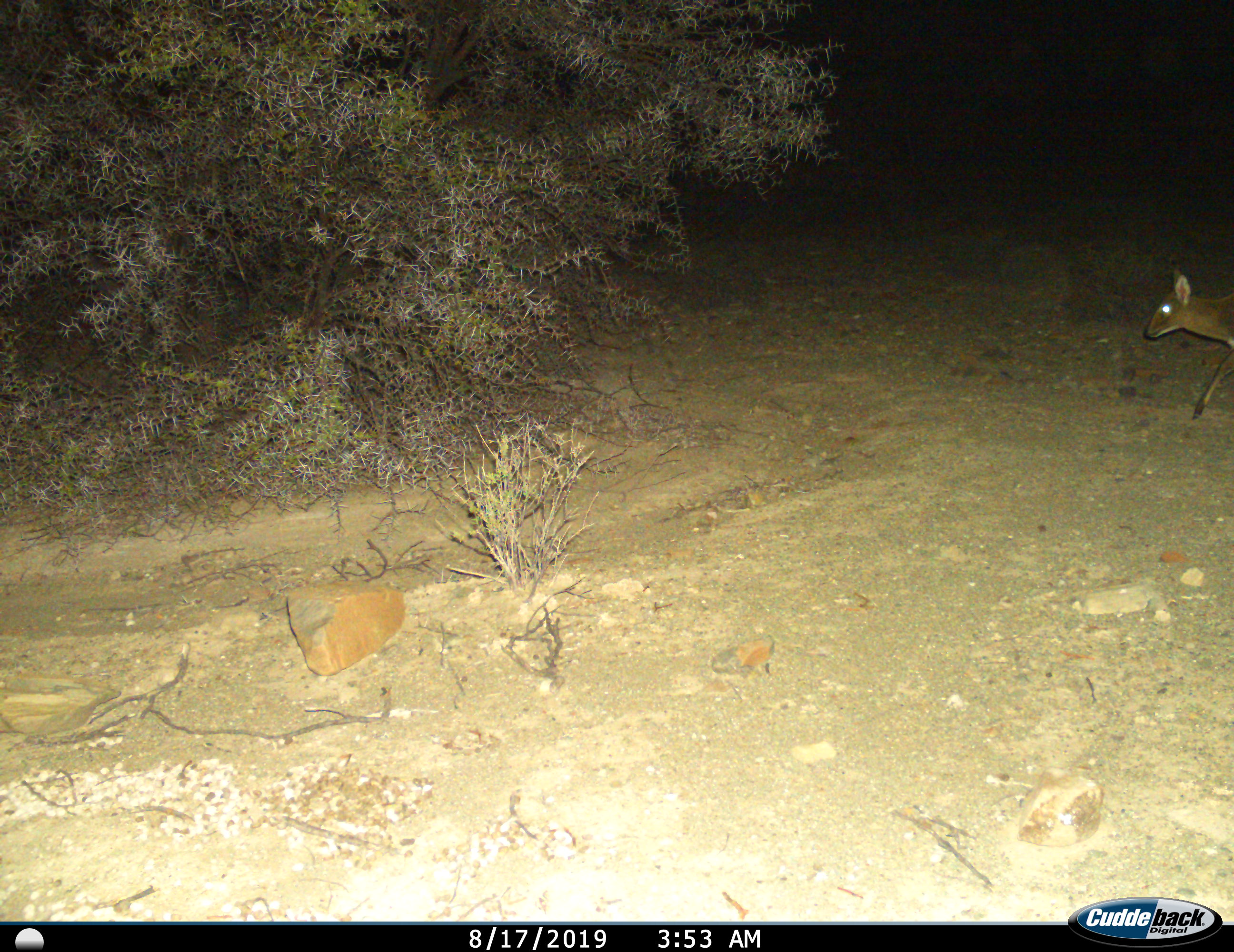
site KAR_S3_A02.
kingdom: Animalia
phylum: Chordata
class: Mammalia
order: Artiodactyla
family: Bovidae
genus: Sylvicapra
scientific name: Sylvicapra grimmia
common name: common duiker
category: duikercommongrey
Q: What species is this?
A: Duikercommongrey (common duiker) (Sylvicapra grimmia).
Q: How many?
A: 1.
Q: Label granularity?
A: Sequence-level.